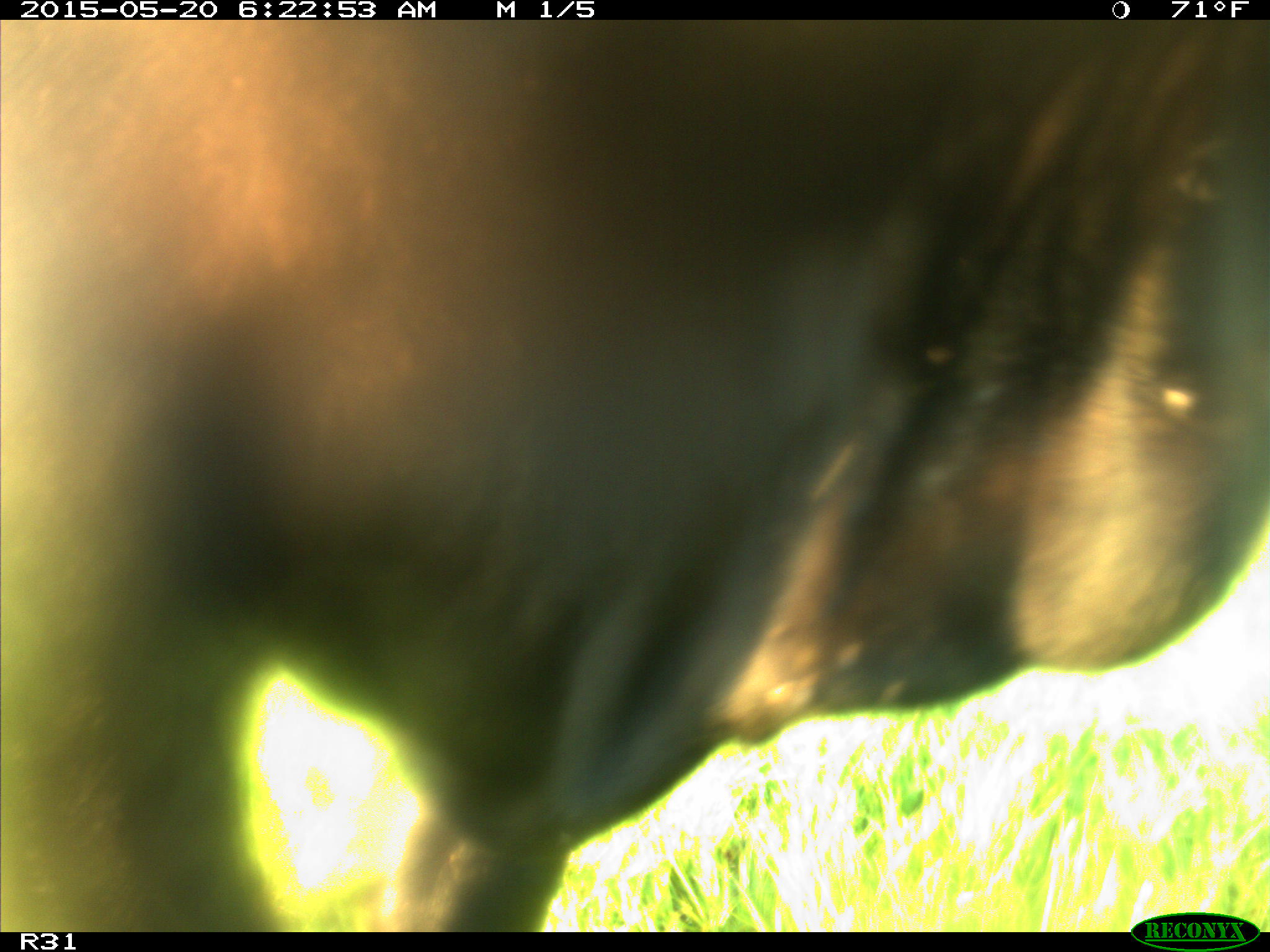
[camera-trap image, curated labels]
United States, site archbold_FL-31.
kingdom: Animalia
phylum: Chordata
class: Mammalia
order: Artiodactyla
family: Bovidae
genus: Bos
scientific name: Bos taurus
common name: domestic cow